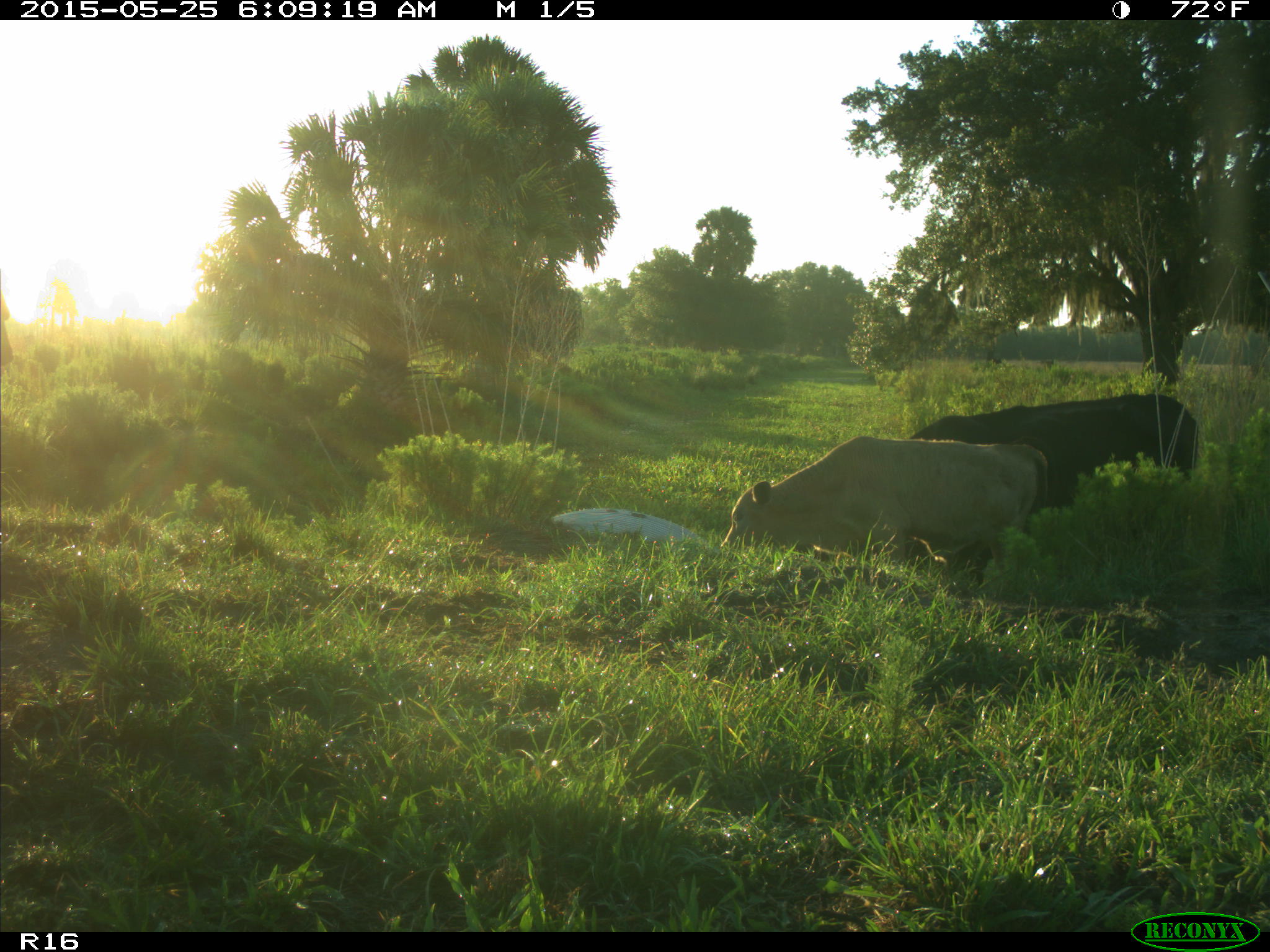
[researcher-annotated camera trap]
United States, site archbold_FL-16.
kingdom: Animalia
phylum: Chordata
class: Mammalia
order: Artiodactyla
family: Bovidae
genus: Bos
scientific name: Bos taurus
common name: domestic cow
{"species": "Bos taurus (domestic cow)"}